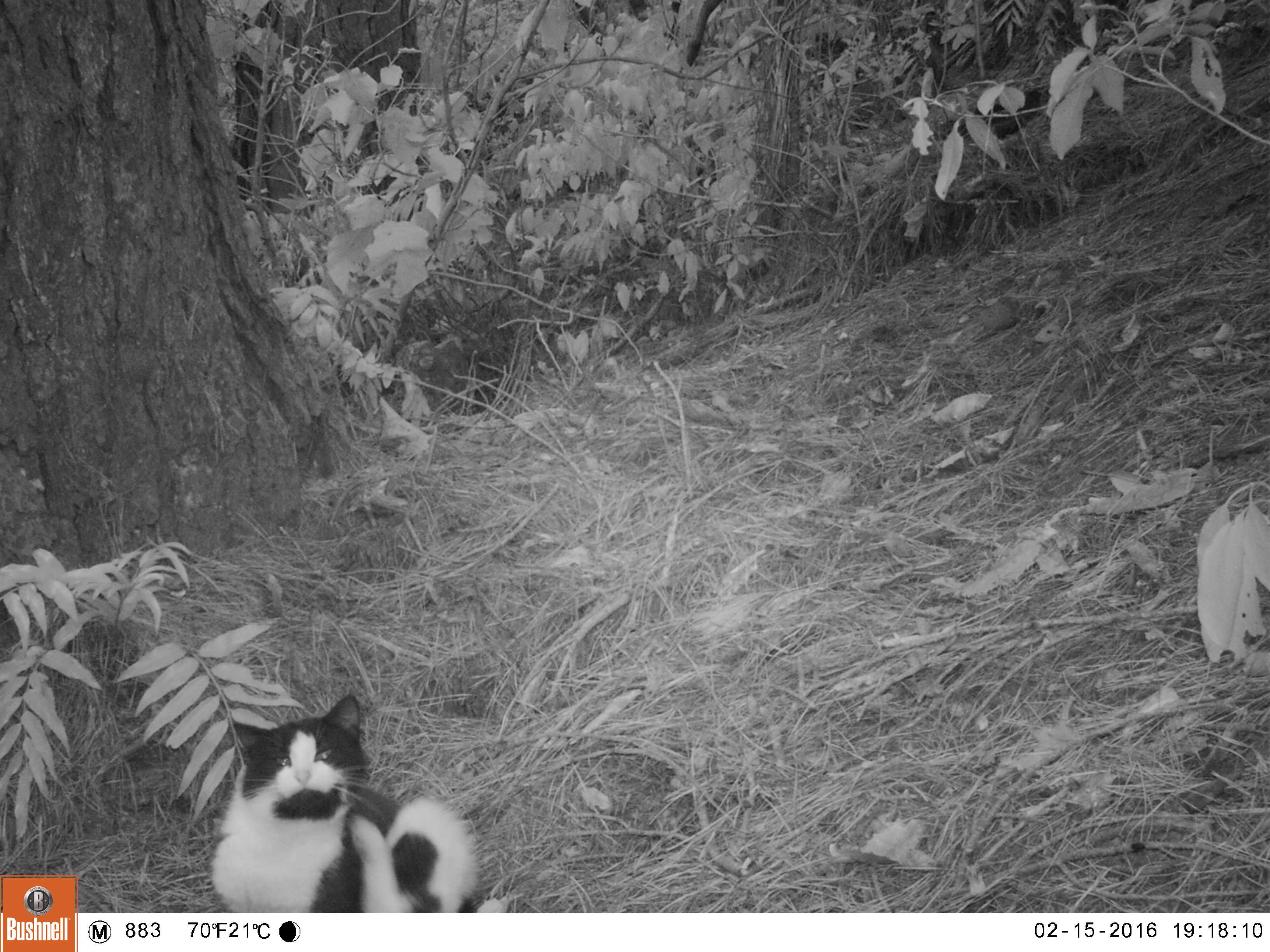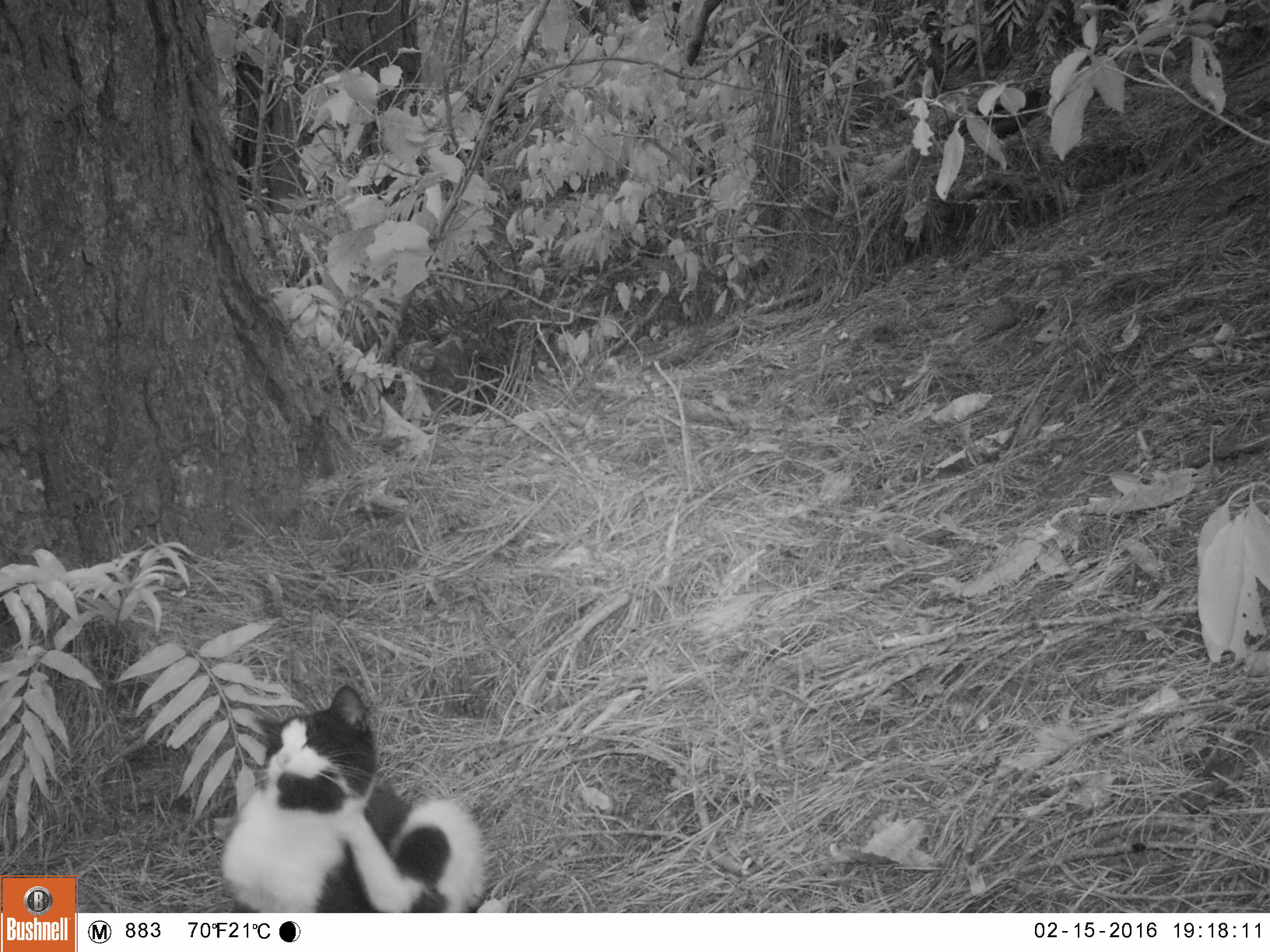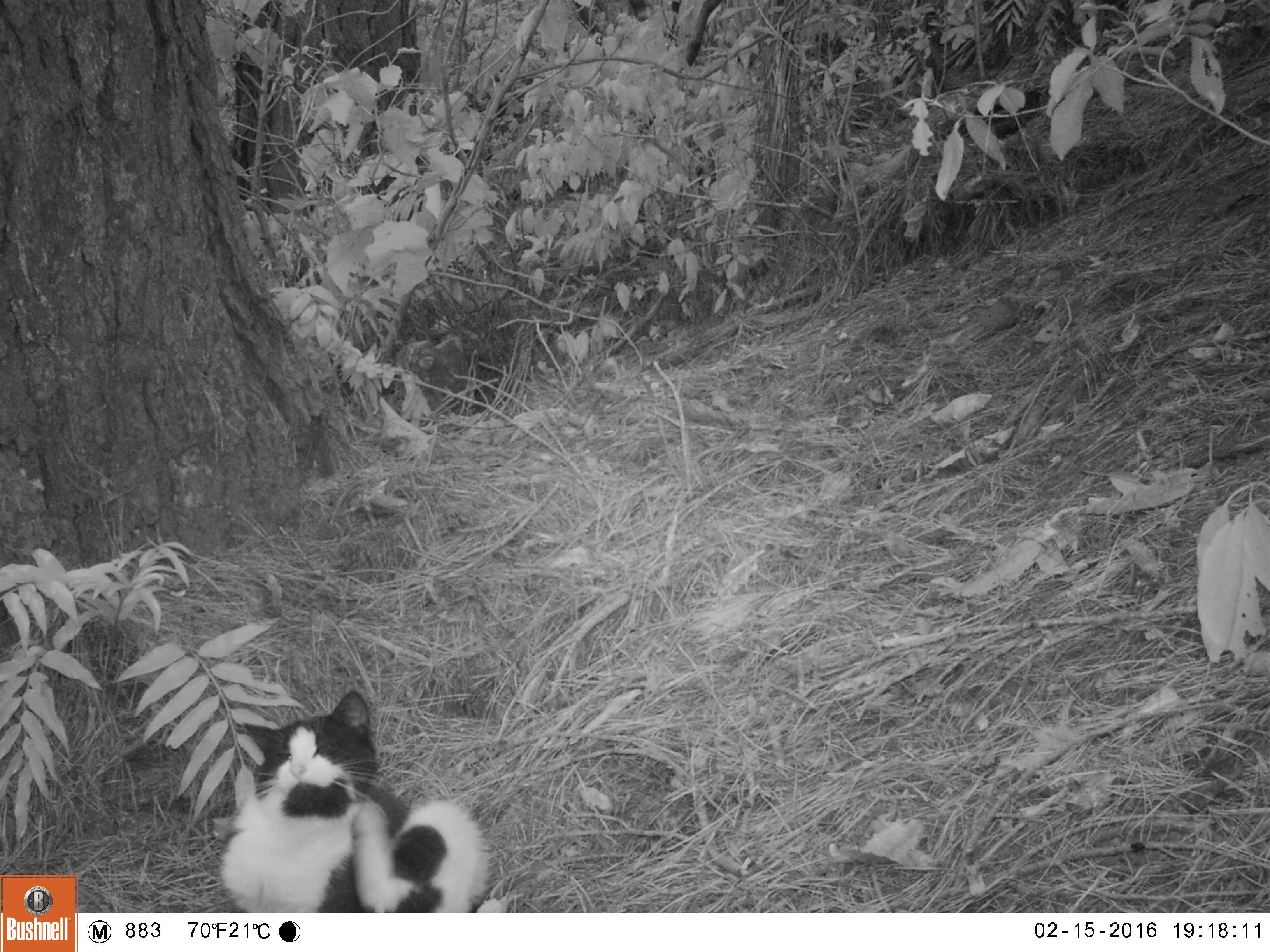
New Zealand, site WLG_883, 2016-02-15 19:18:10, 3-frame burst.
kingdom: Animalia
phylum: Chordata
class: Mammalia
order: Carnivora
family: Felidae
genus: Felis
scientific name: Felis catus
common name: domestic cat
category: cat